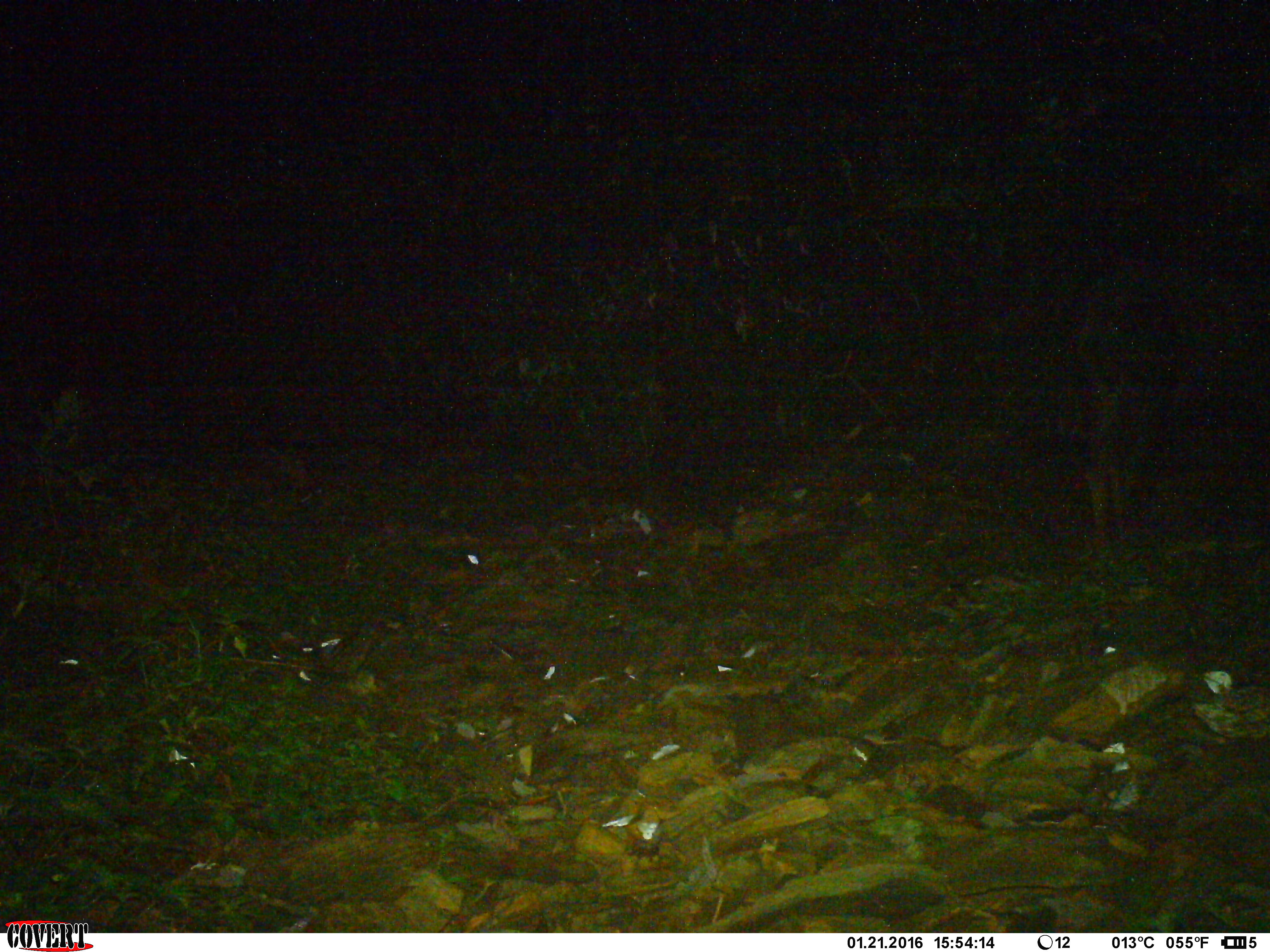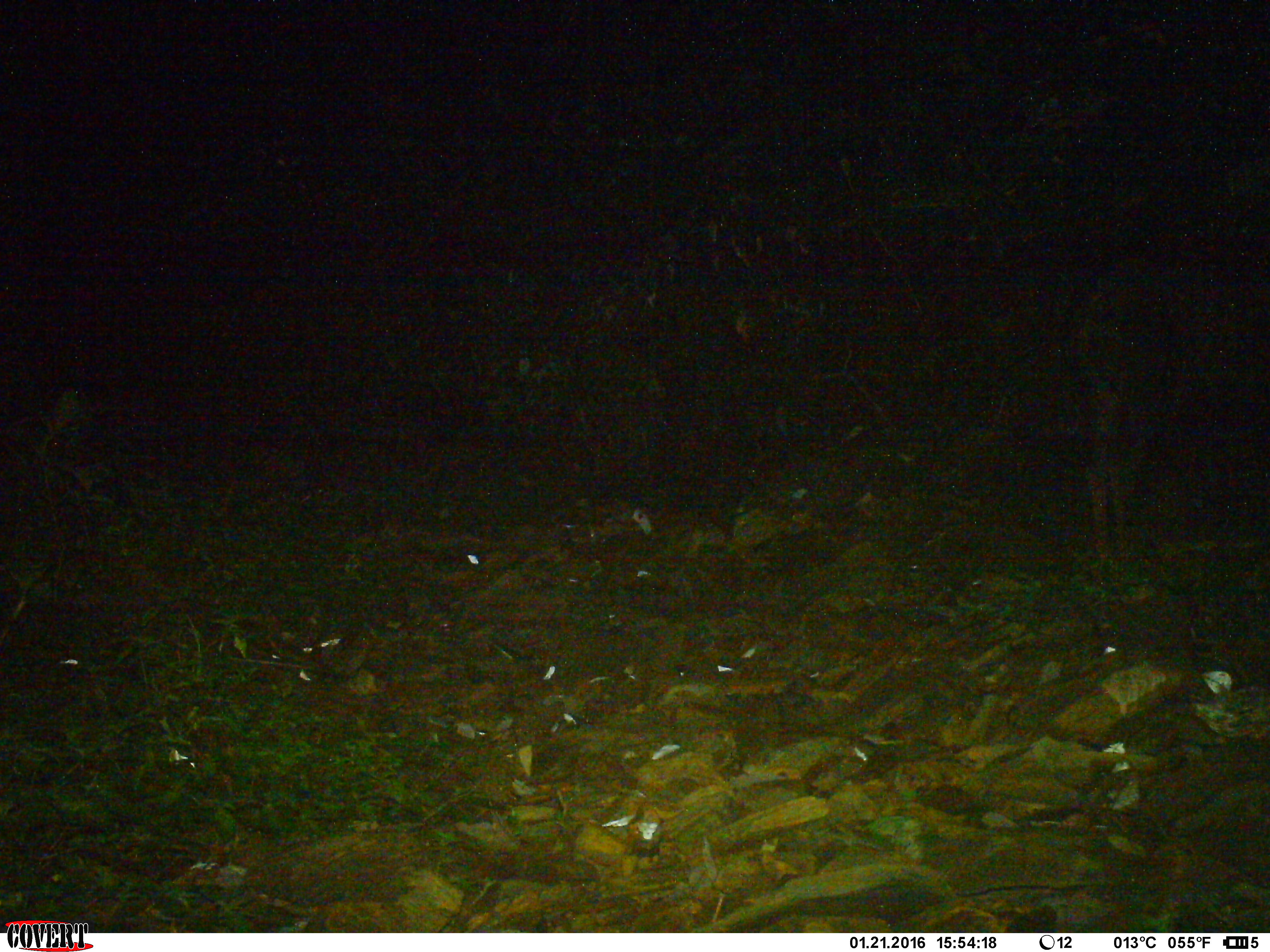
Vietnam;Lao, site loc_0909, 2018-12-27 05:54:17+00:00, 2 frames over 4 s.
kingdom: Animalia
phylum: Chordata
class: Mammalia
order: Artiodactyla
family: Bovidae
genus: Capricornis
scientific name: Capricornis sumatraensis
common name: chinese serow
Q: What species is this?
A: Chinese serow (Capricornis sumatraensis).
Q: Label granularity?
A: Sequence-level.